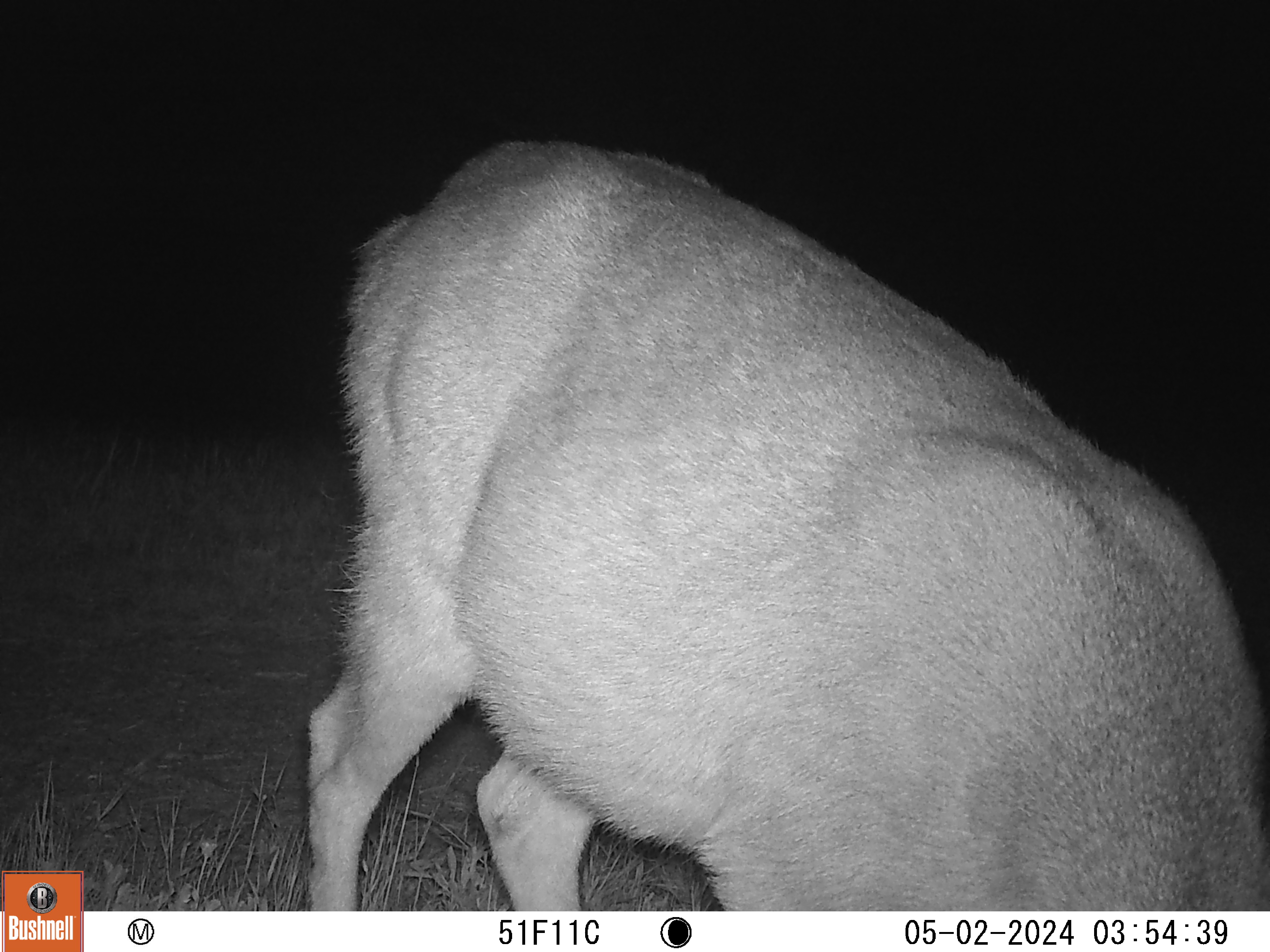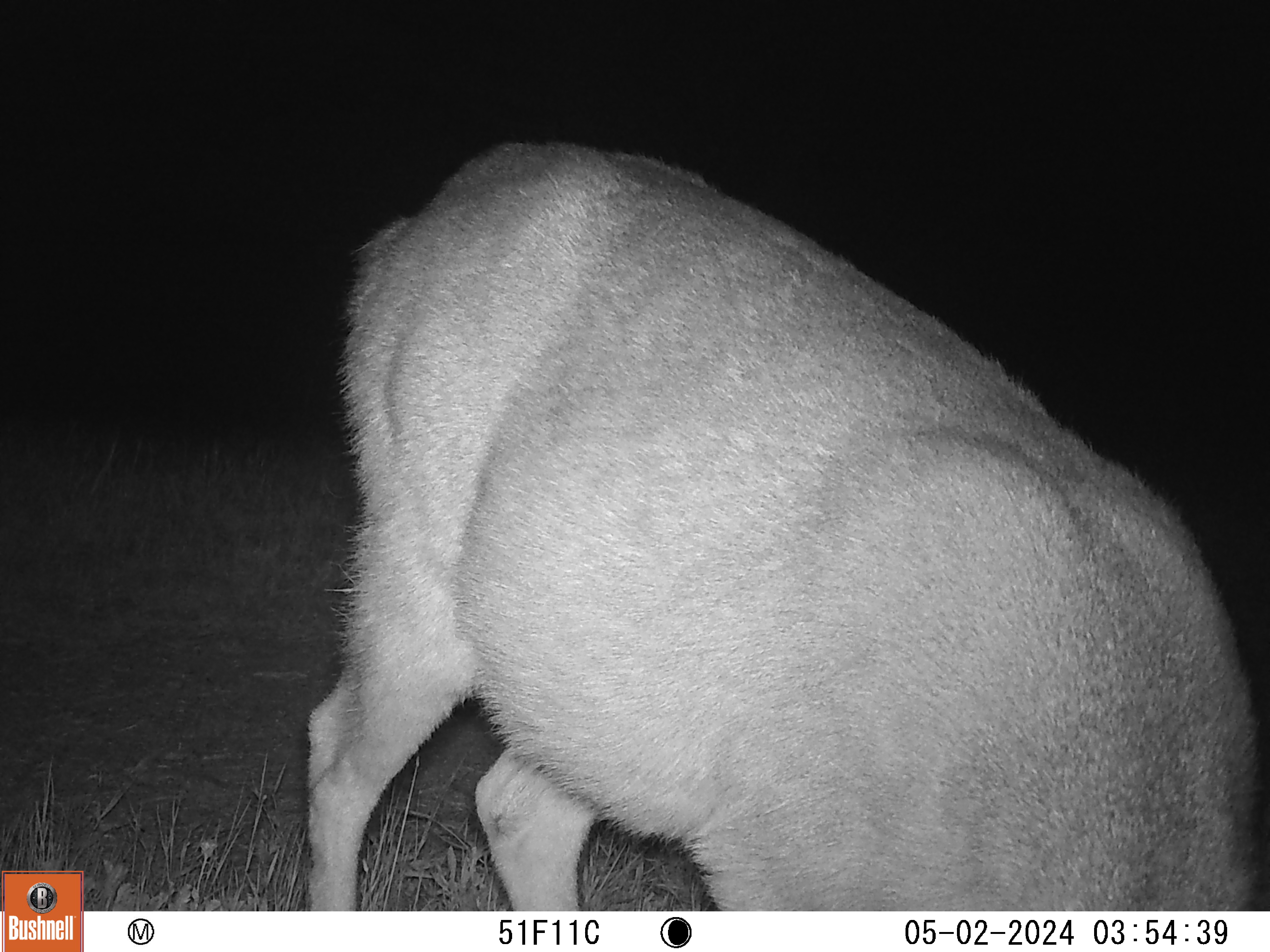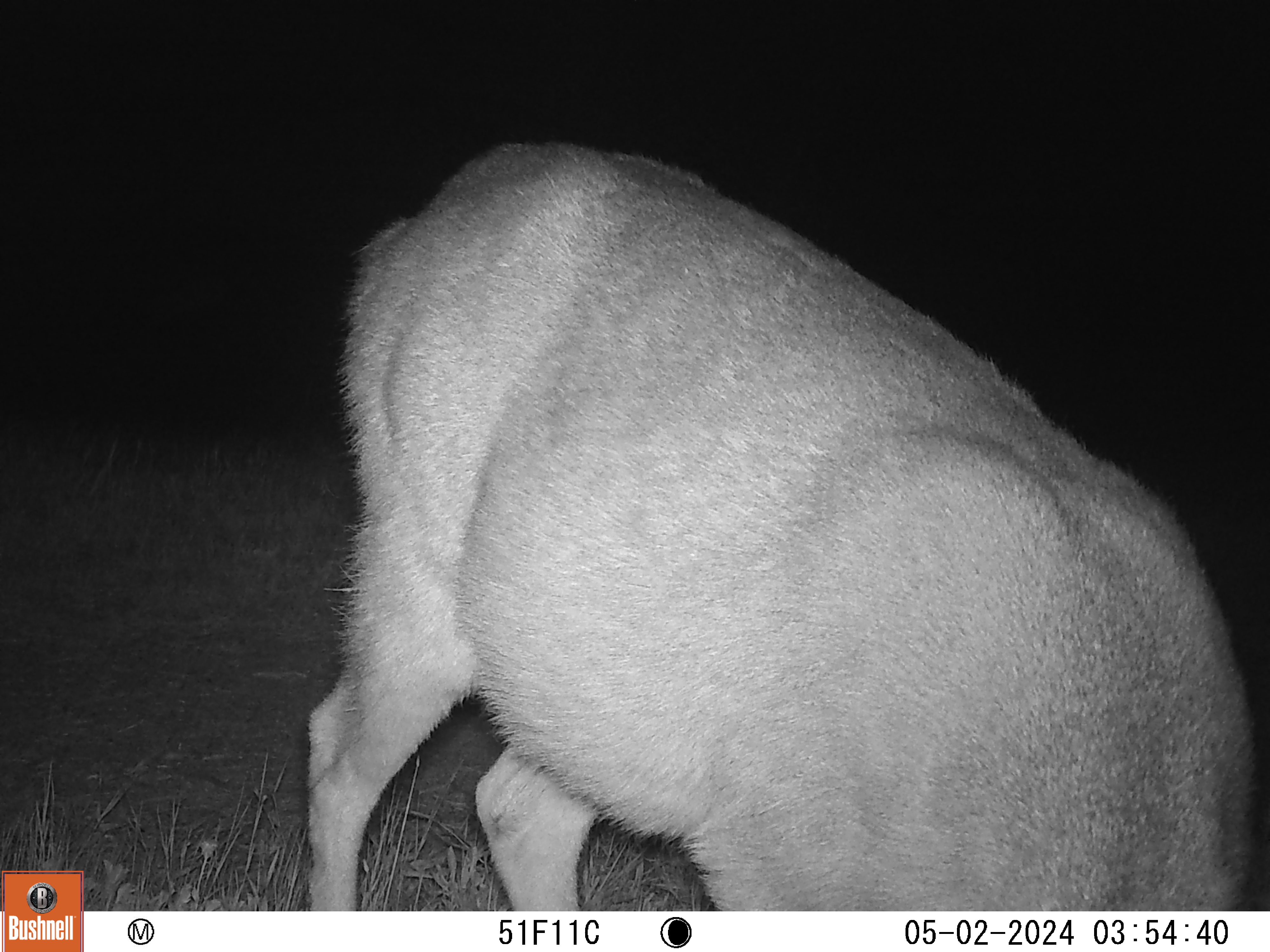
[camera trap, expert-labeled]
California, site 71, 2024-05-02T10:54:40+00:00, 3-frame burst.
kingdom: Animalia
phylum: Chordata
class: Mammalia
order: Artiodactyla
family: Cervidae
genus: Odocoileus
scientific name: Odocoileus hemionus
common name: mule deer